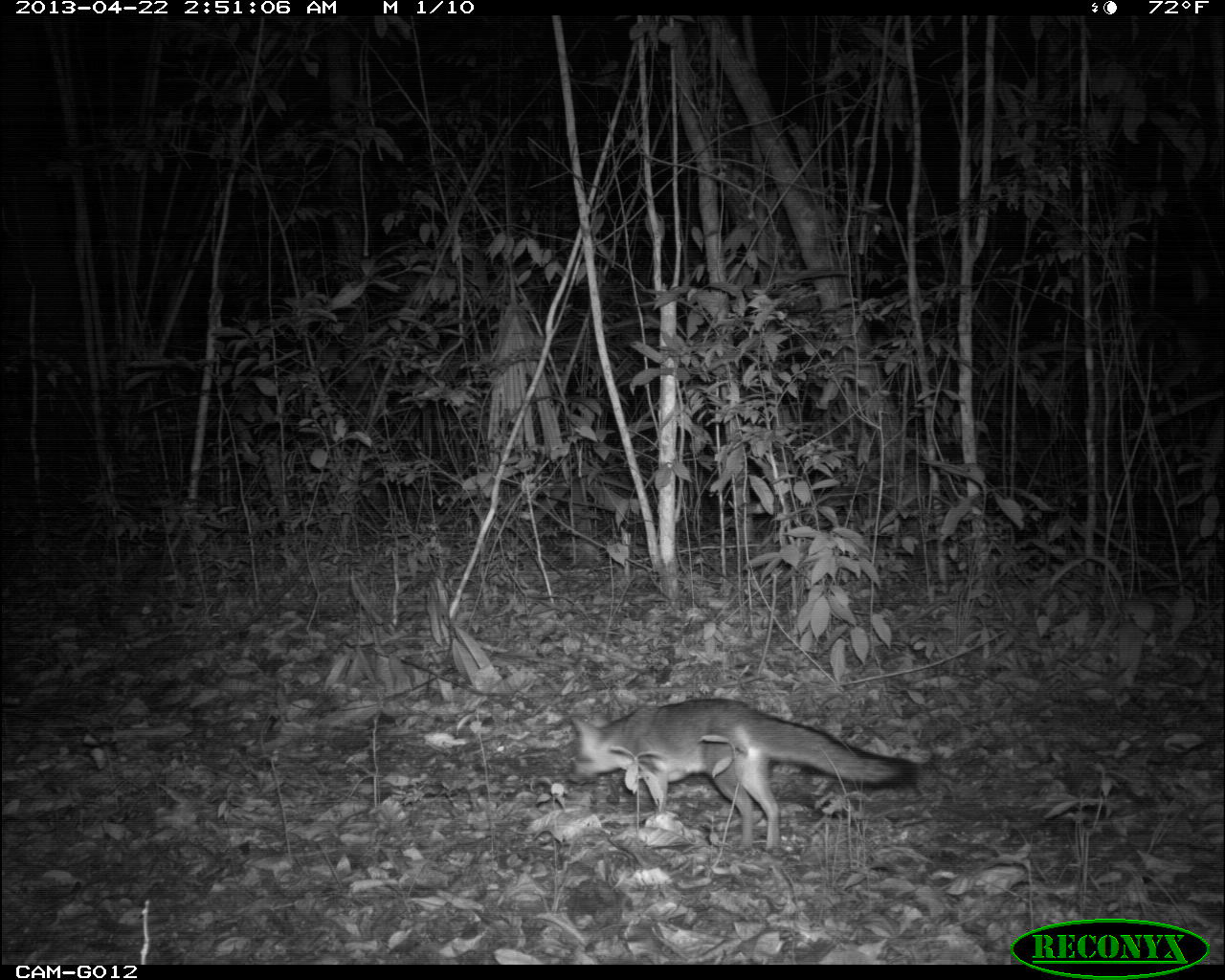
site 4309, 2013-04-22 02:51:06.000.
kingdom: Animalia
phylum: Chordata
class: Mammalia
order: Carnivora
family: Canidae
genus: Urocyon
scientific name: Urocyon cinereoargenteus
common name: gray fox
Urocyon cinereoargenteus (gray fox), count 1.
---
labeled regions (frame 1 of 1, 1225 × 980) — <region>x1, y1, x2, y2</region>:
urocyon cinereoargenteus: <region>565, 695, 919, 854</region>